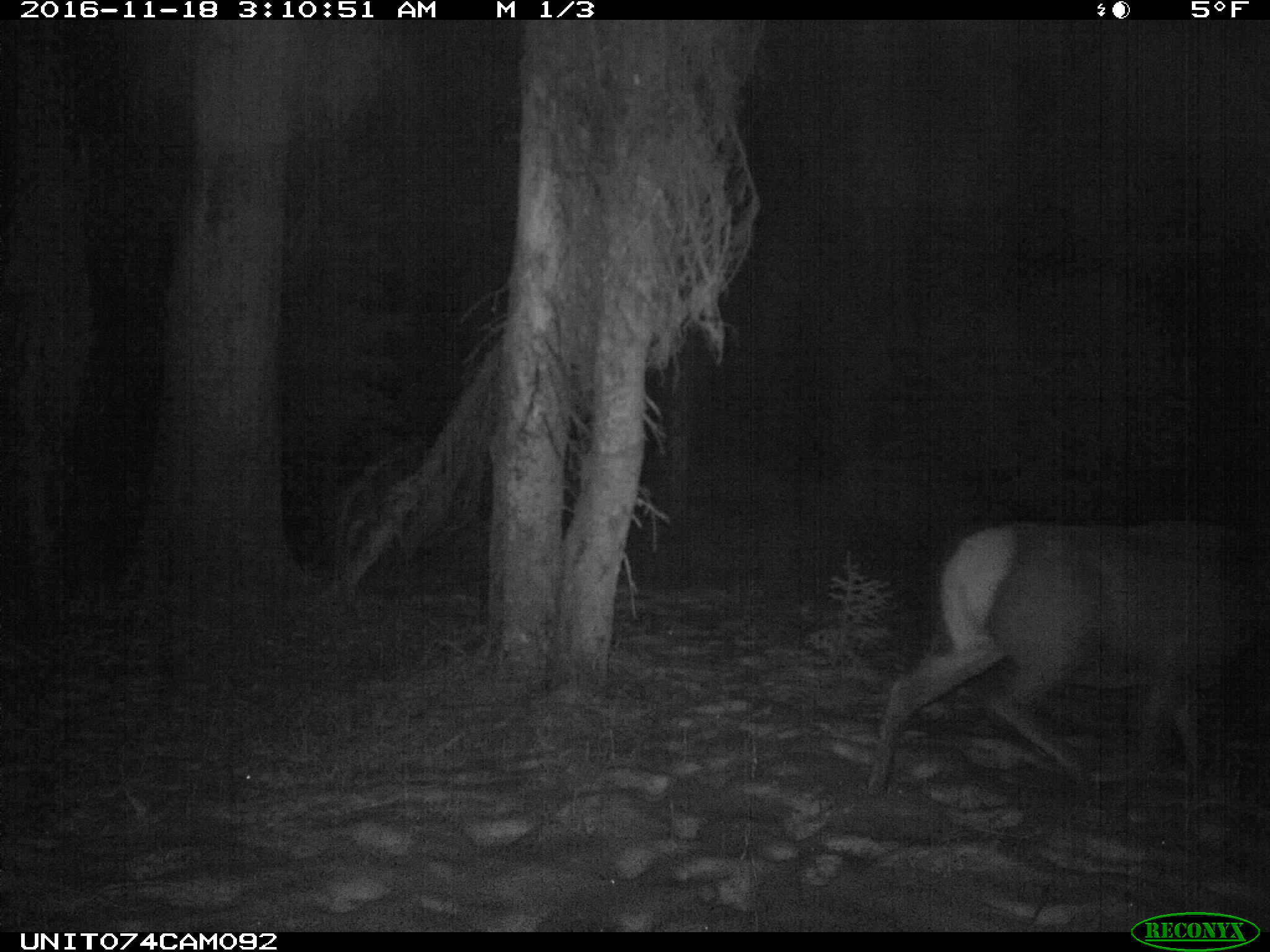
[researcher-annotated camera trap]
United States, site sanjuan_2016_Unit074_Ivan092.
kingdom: Animalia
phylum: Chordata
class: Mammalia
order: Artiodactyla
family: Cervidae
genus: Cervus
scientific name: Cervus elaphus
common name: red deer